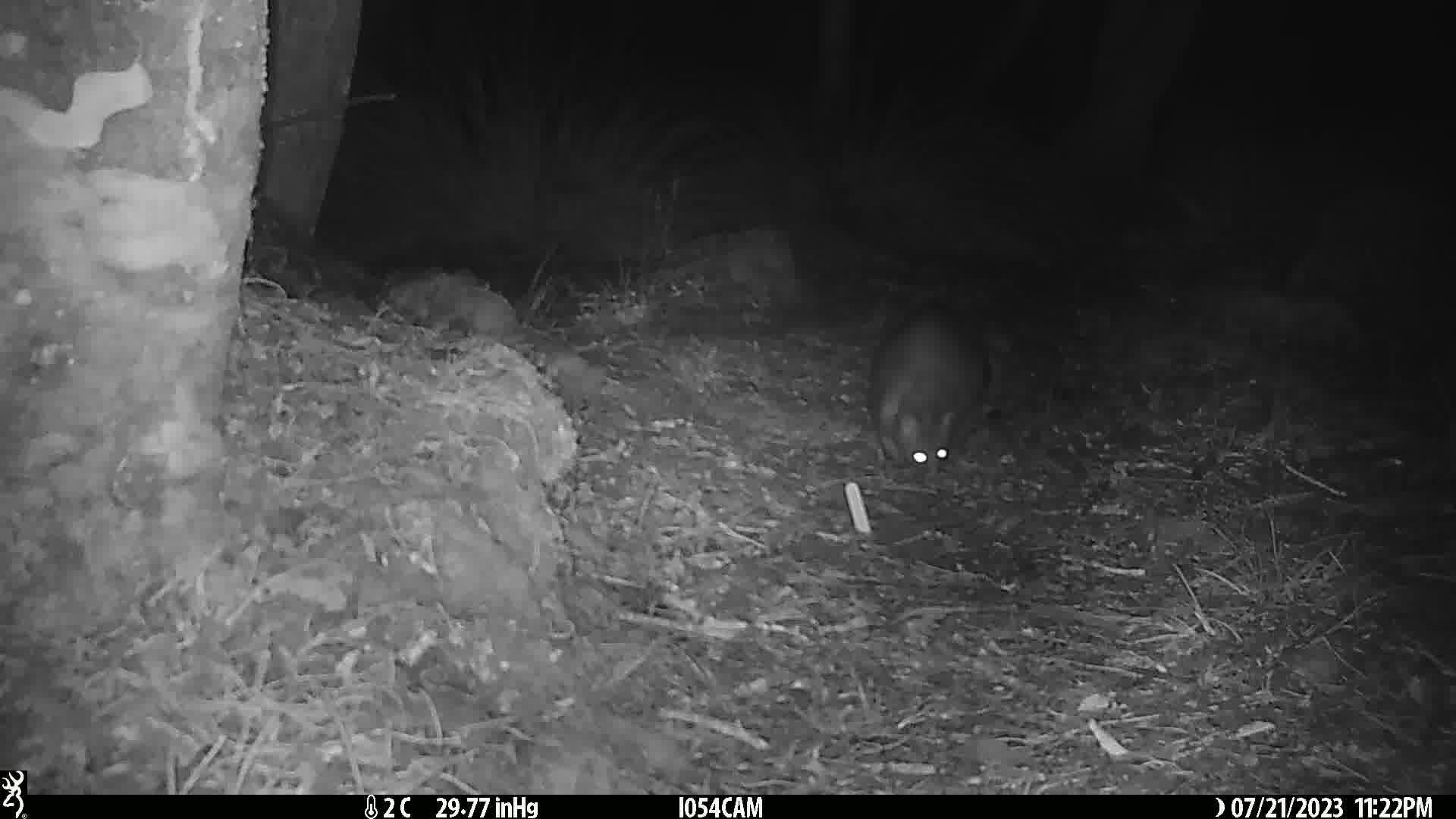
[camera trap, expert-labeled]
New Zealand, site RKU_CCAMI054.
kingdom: Animalia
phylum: Chordata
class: Mammalia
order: Diprotodontia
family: Phalangeridae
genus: Trichosurus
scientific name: Trichosurus vulpecula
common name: common brushtail possum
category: possum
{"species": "possum (common brushtail possum) (Trichosurus vulpecula)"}